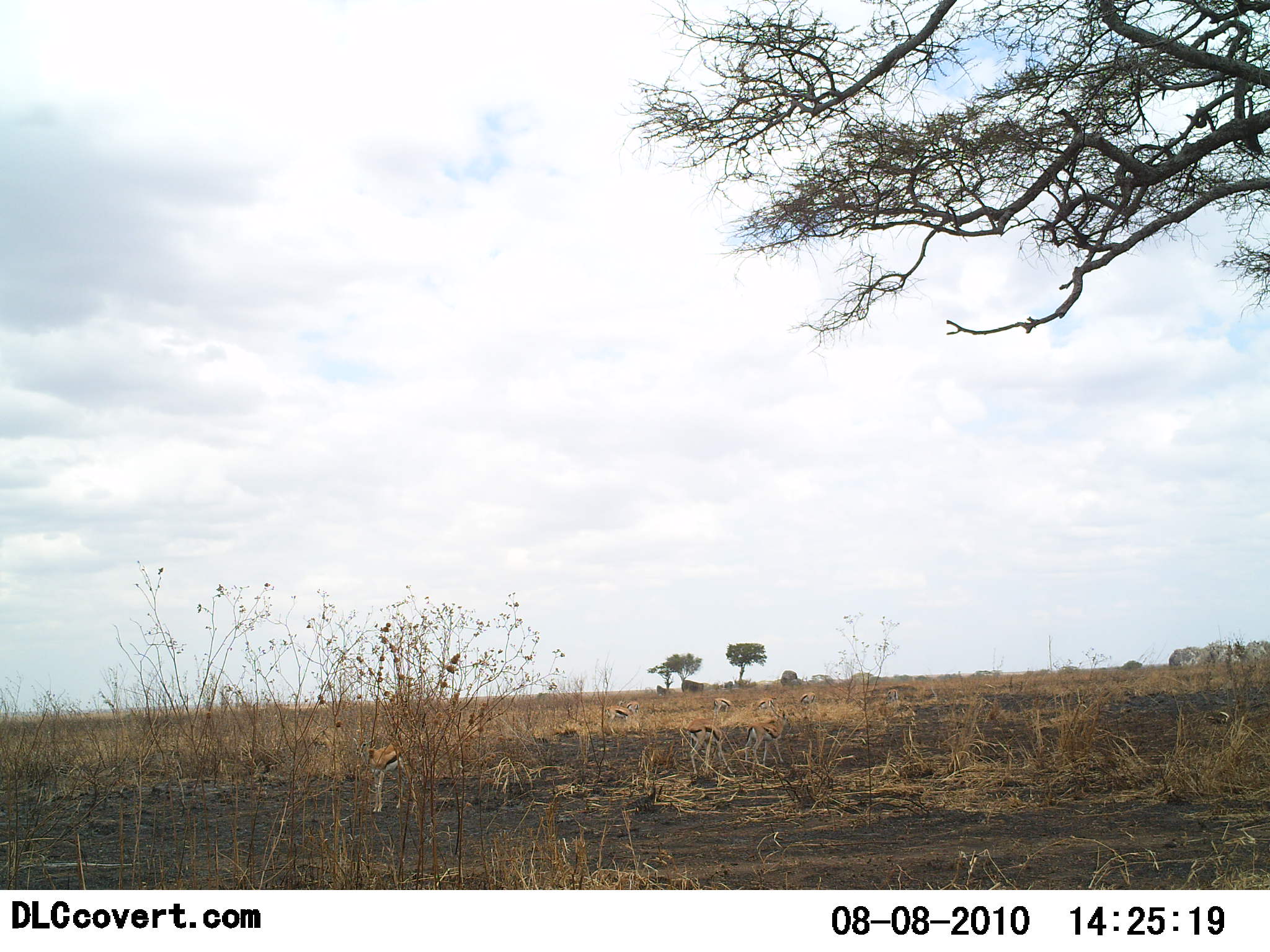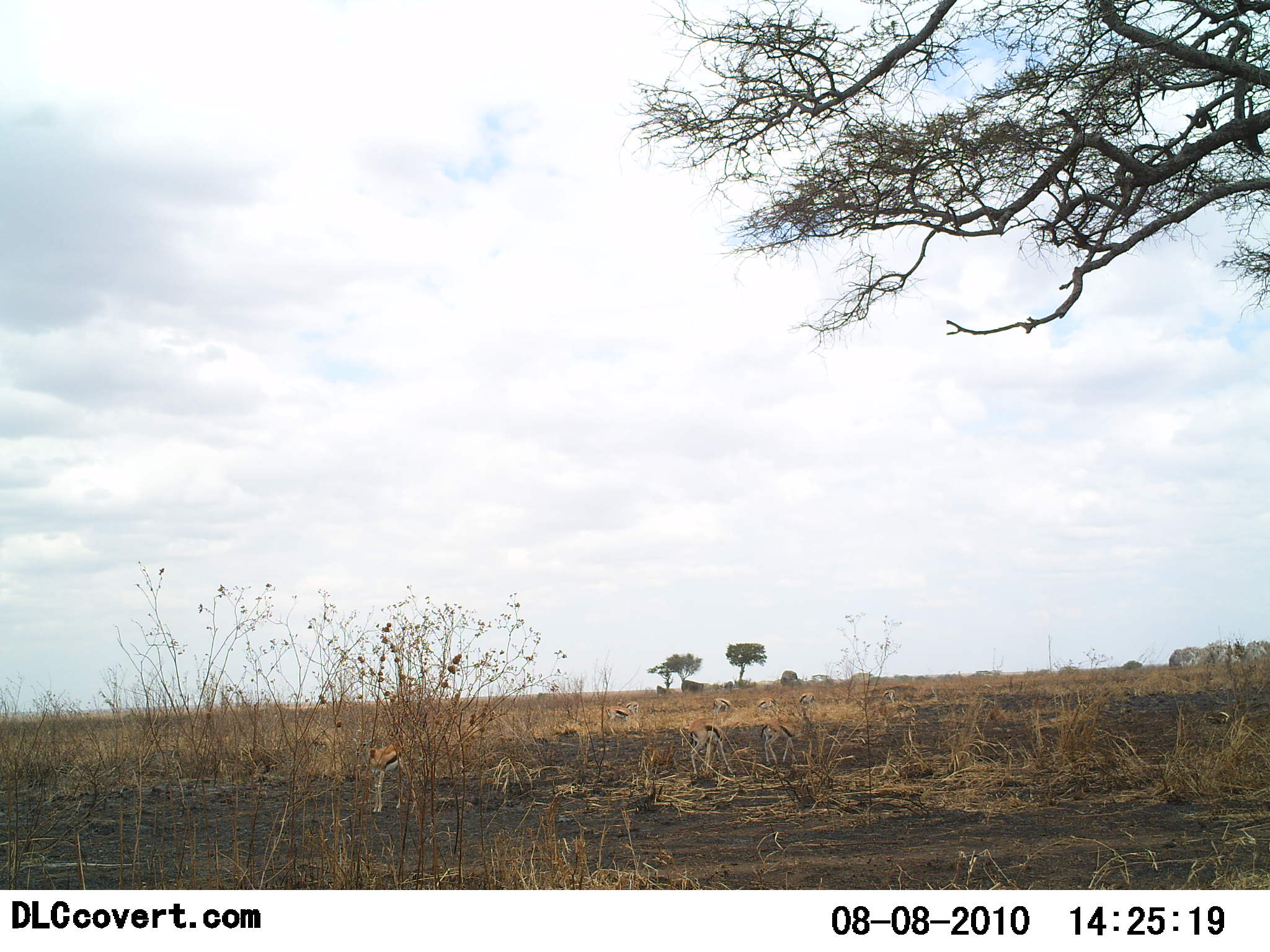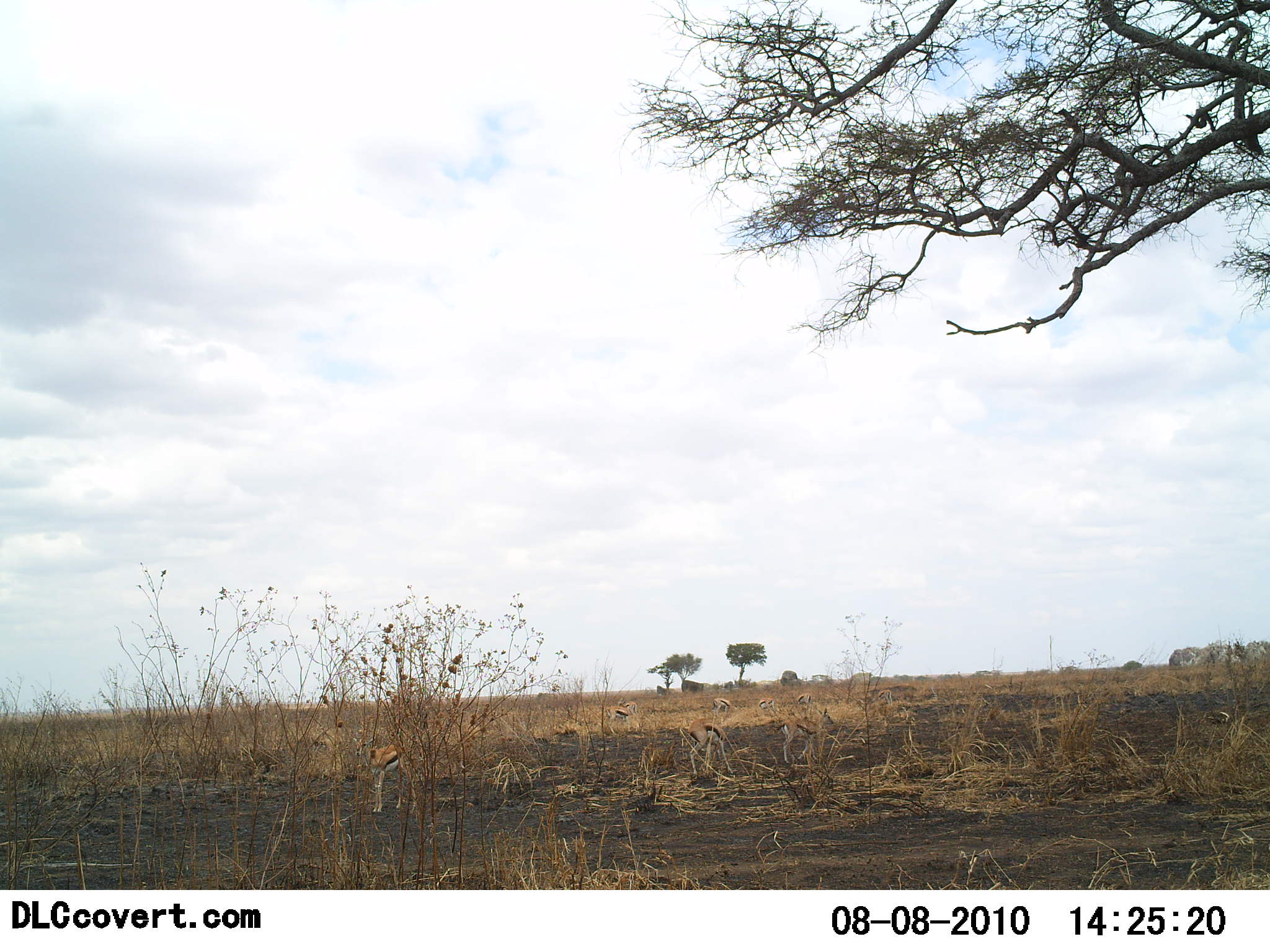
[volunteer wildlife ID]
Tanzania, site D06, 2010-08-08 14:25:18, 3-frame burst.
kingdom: Animalia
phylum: Chordata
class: Mammalia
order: Artiodactyla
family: Bovidae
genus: Eudorcas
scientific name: Eudorcas thomsonii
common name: thomson's gazelle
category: gazellethomsons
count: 8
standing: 65%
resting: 12%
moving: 29%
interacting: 0%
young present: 6%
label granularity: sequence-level